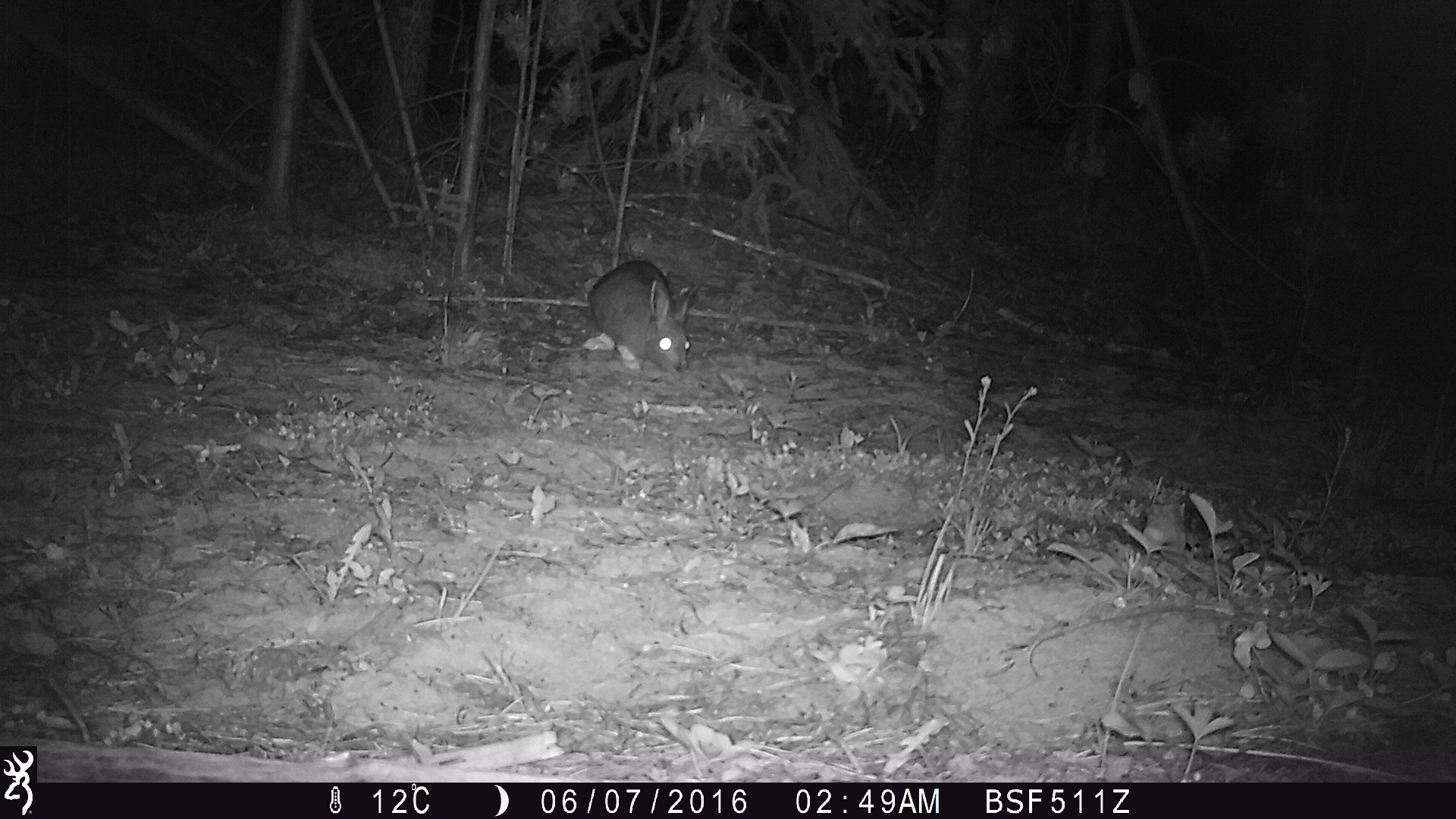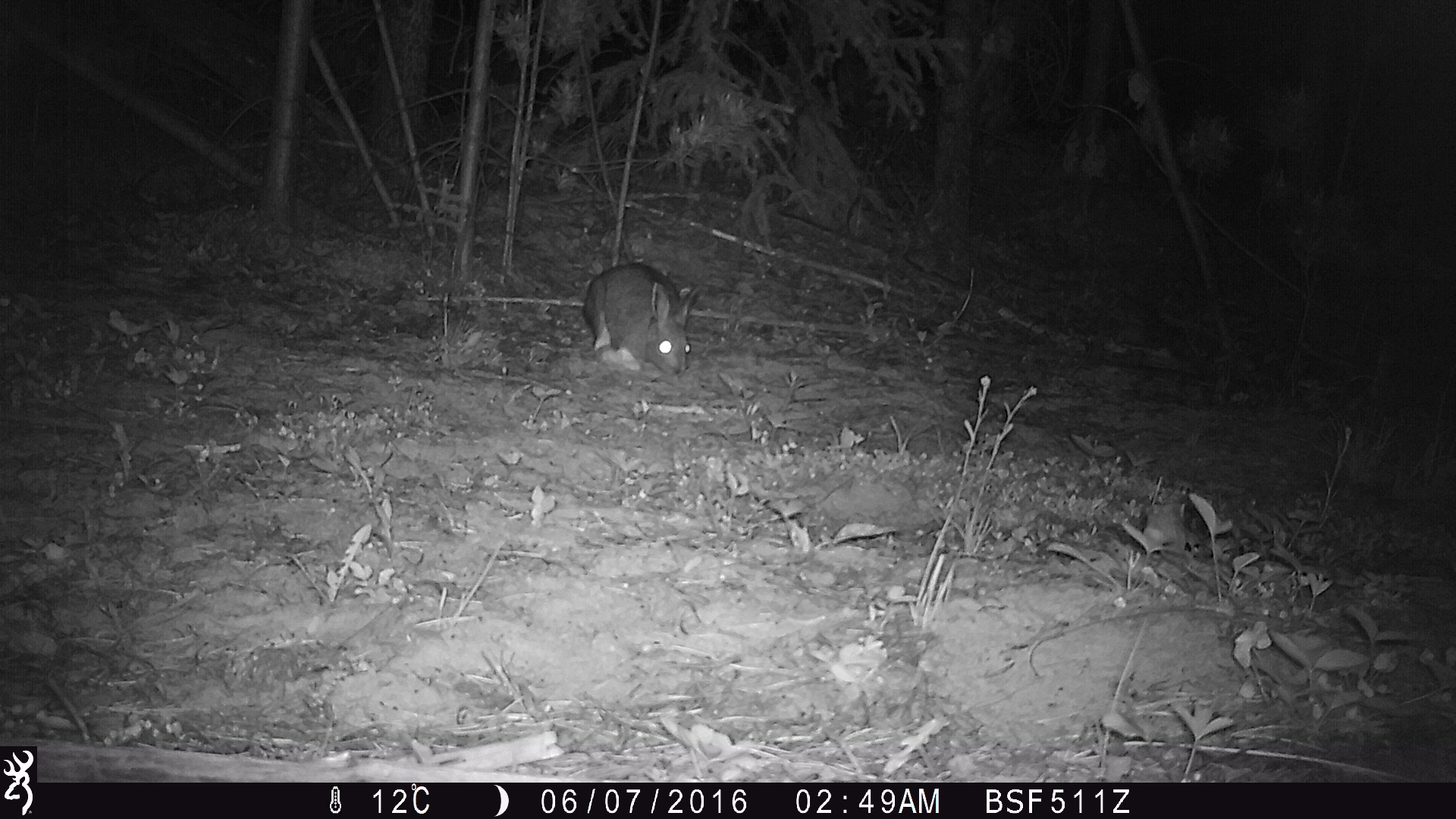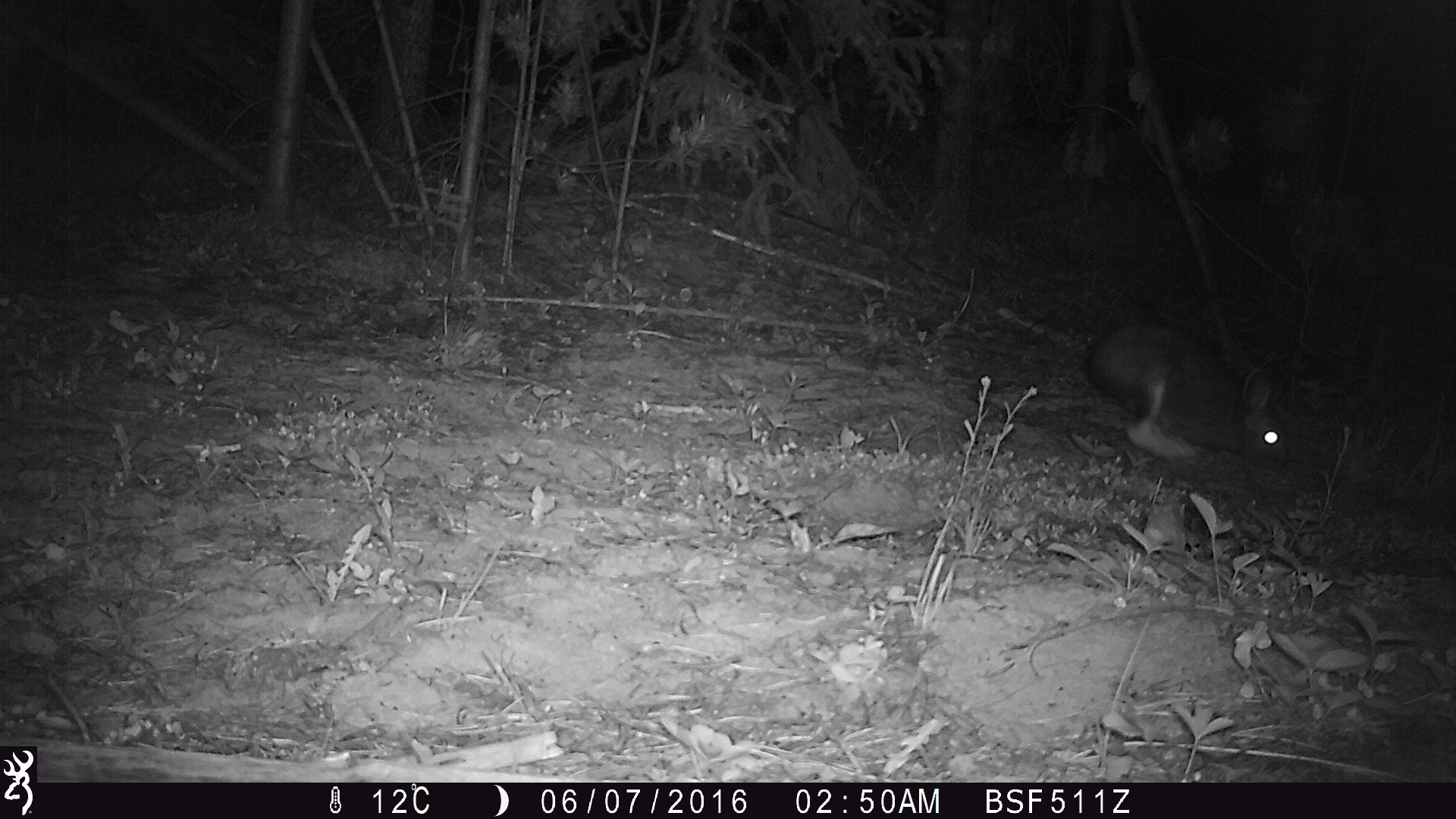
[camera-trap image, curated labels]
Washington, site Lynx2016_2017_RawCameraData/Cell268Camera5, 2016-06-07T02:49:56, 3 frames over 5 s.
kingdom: Animalia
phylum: Chordata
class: Mammalia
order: Lagomorpha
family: Leporidae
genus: Lepus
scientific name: Lepus americanus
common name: snowshoe hare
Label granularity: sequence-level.